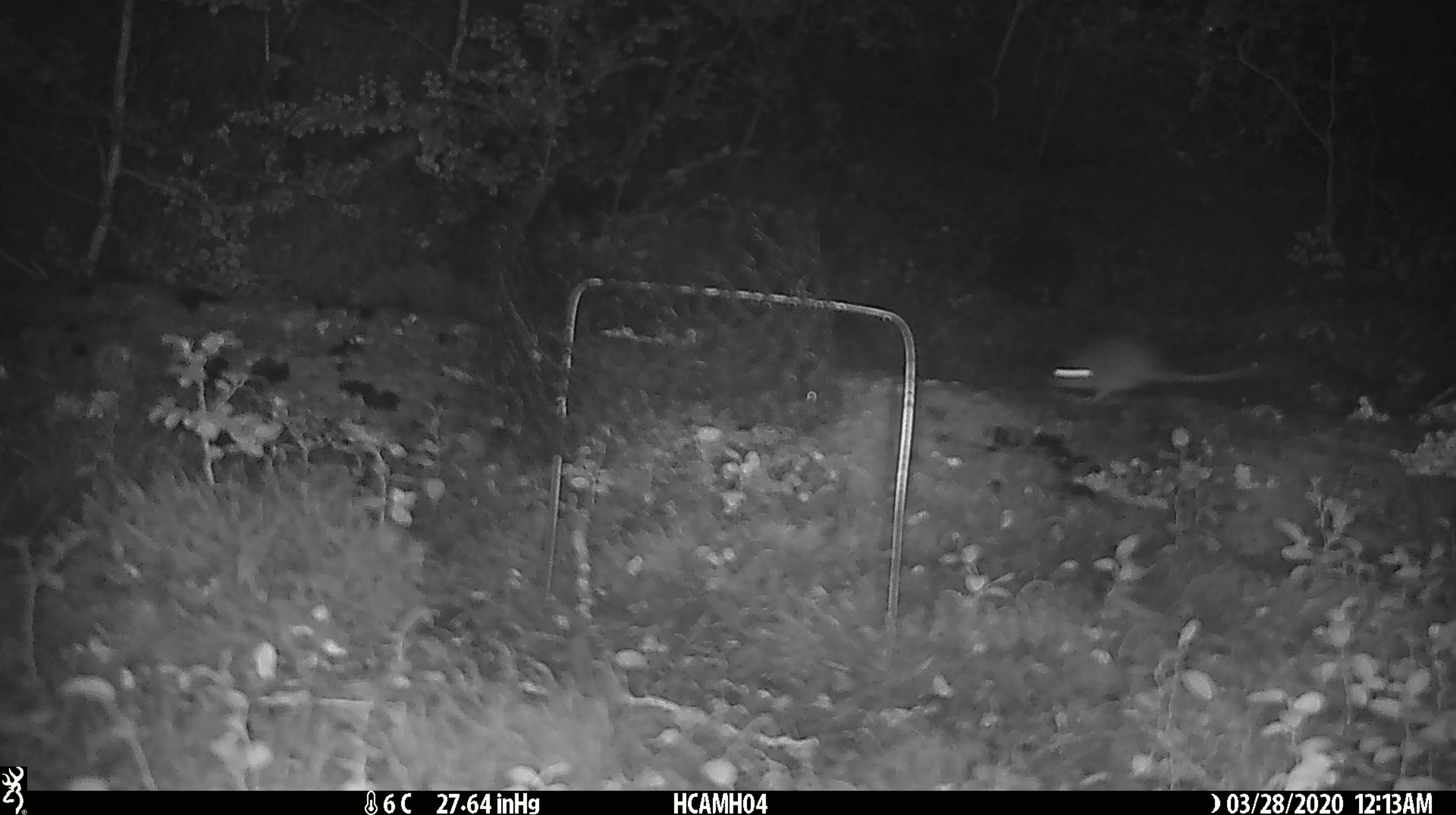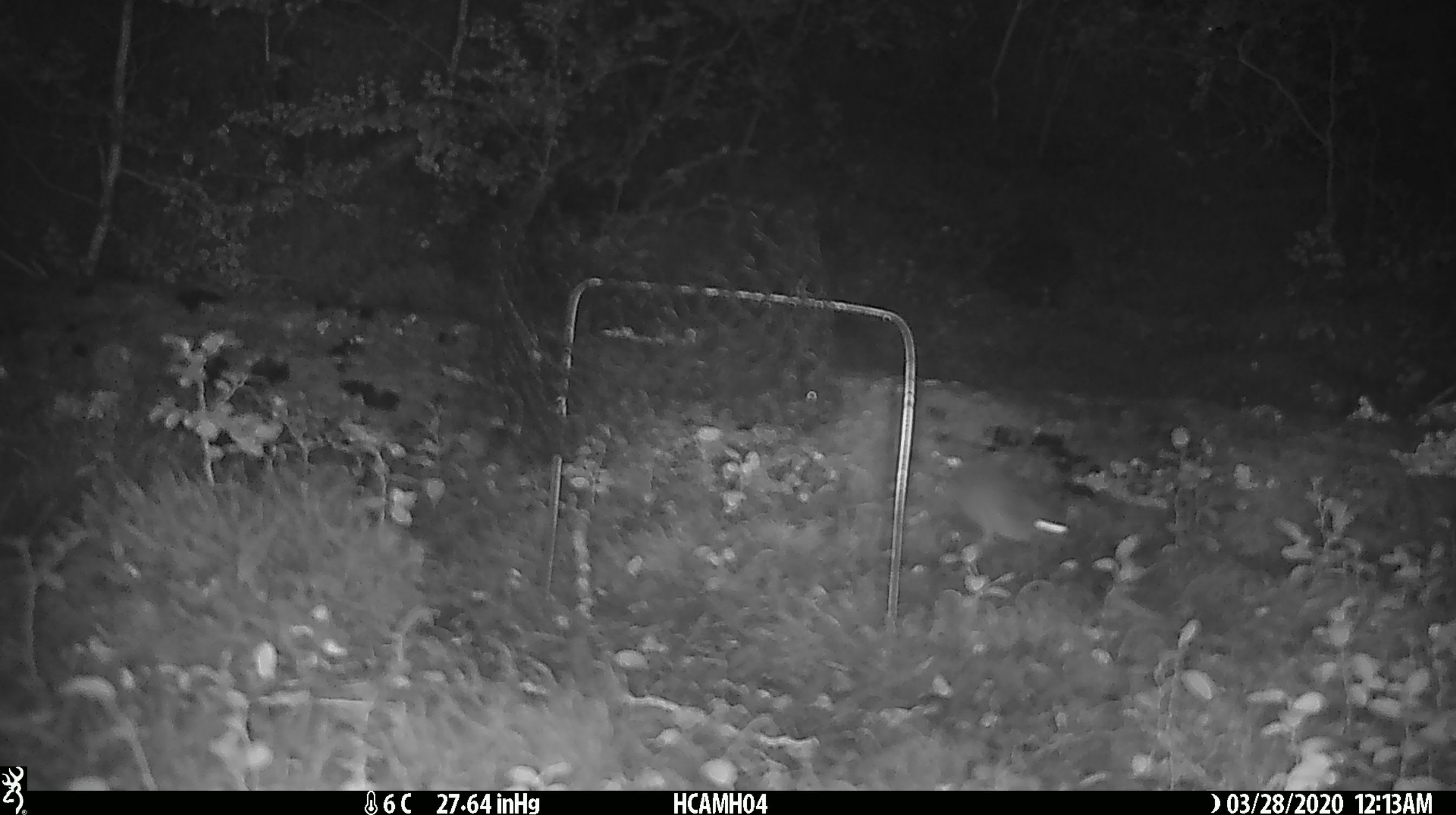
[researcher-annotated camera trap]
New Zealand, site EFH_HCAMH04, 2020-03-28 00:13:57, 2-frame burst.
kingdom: Animalia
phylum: Chordata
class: Mammalia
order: Rodentia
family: Muridae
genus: Mus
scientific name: Mus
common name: mouse